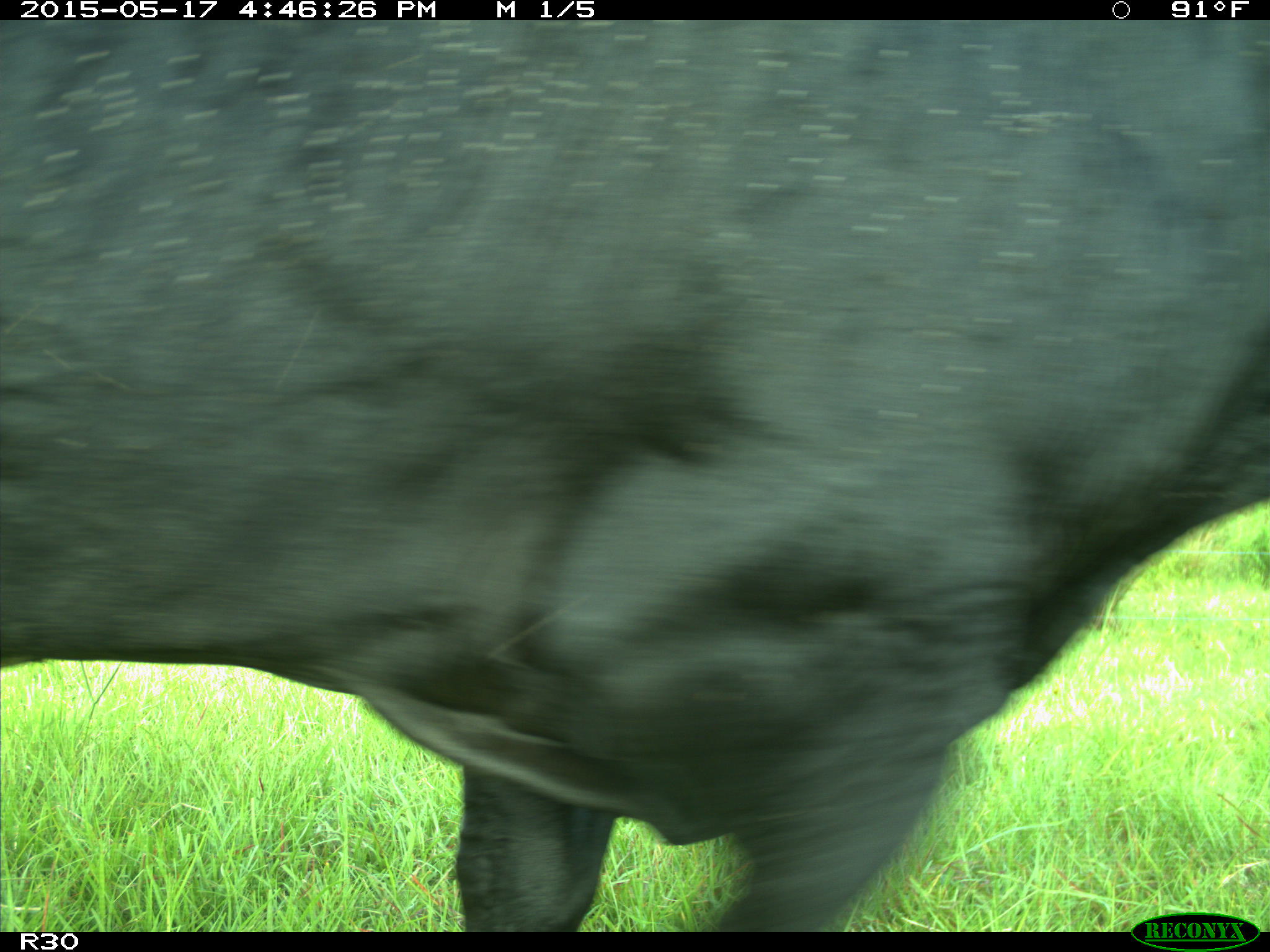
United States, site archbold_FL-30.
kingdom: Animalia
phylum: Chordata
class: Mammalia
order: Artiodactyla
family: Bovidae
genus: Bos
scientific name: Bos taurus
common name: domestic cow